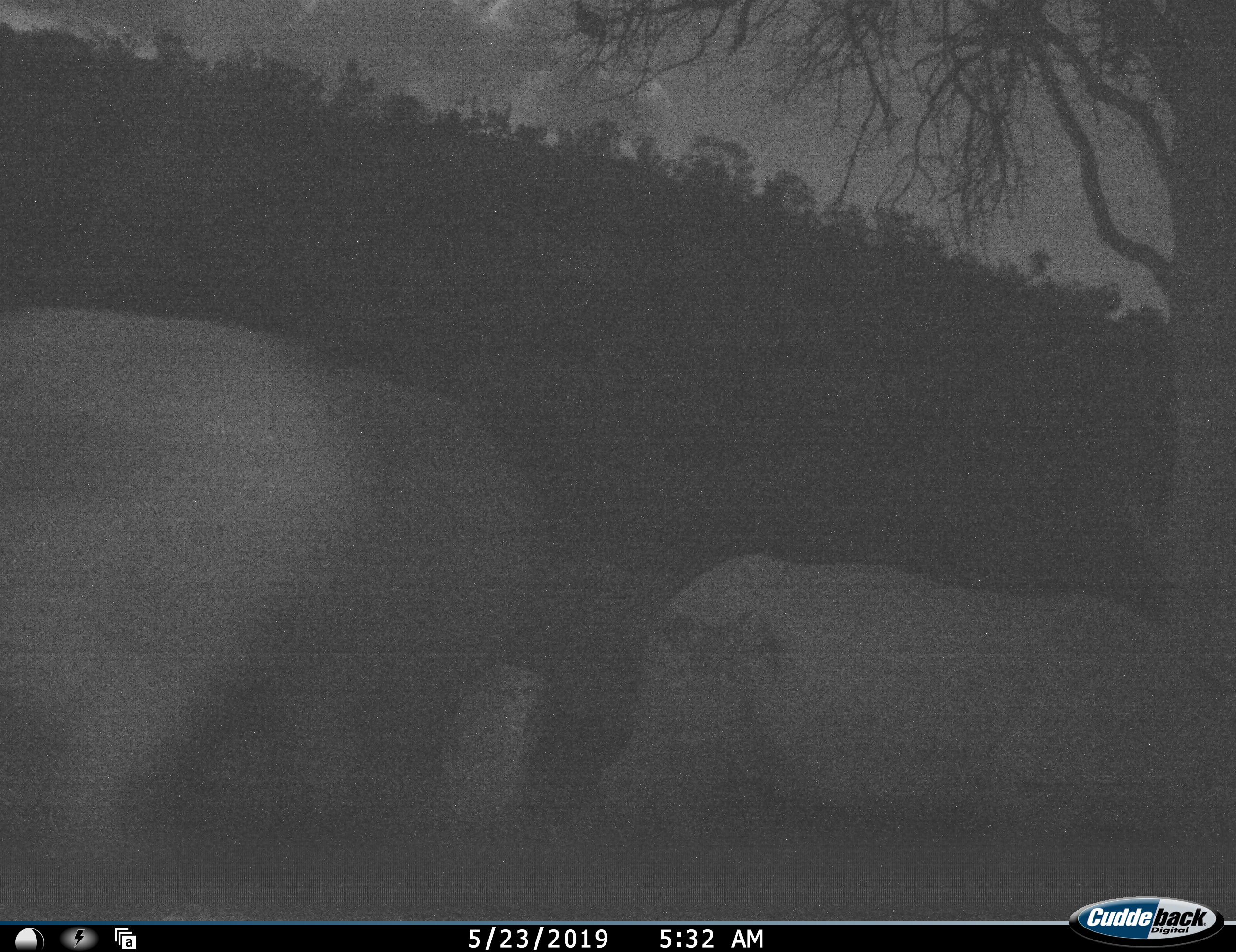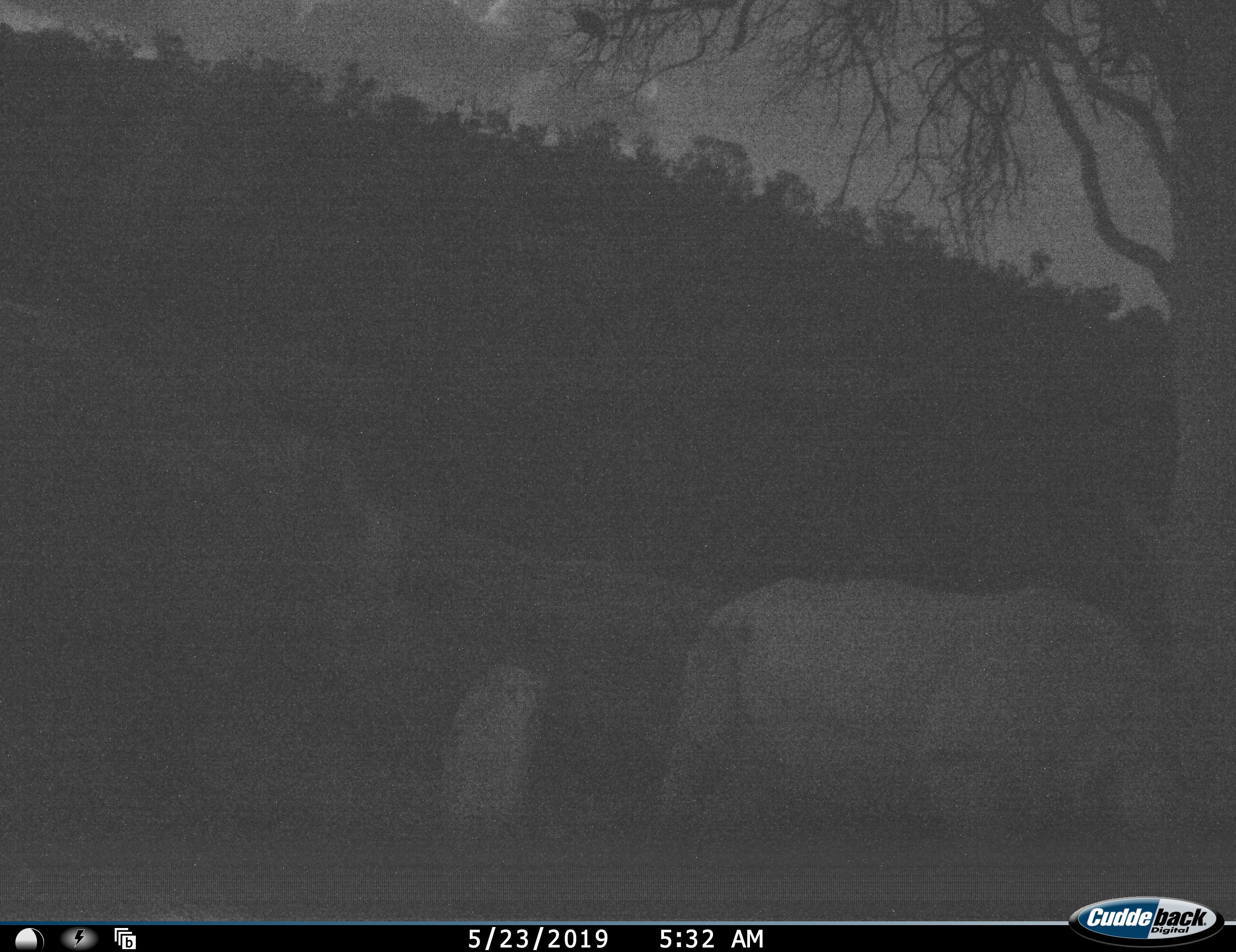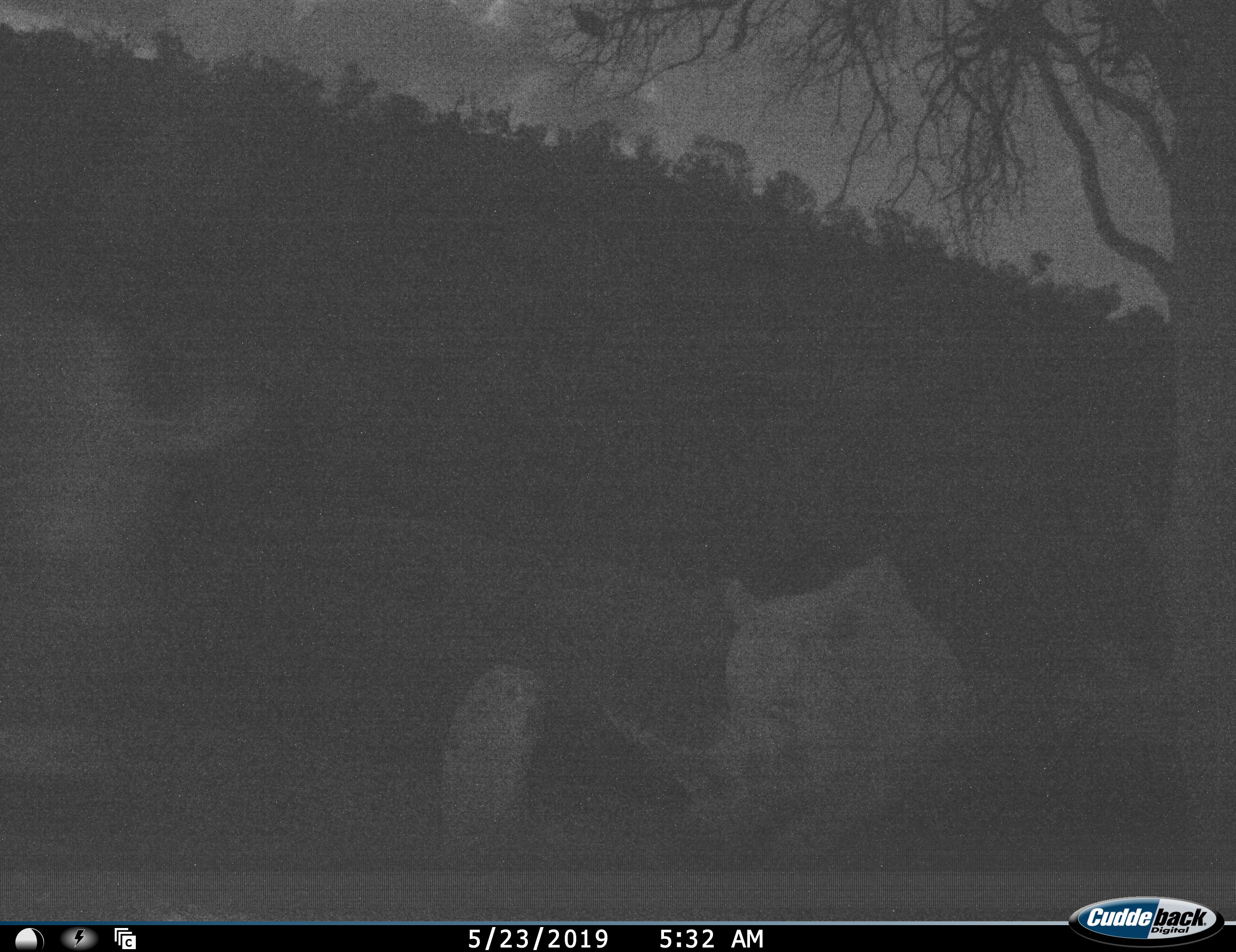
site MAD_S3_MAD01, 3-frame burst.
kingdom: Animalia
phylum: Chordata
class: Mammalia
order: Perissodactyla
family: Rhinocerotidae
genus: Diceros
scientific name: Diceros bicornis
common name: black rhinoceros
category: rhinocerosblack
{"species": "rhinocerosblack (black rhinoceros) (Diceros bicornis)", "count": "2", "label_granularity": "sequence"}